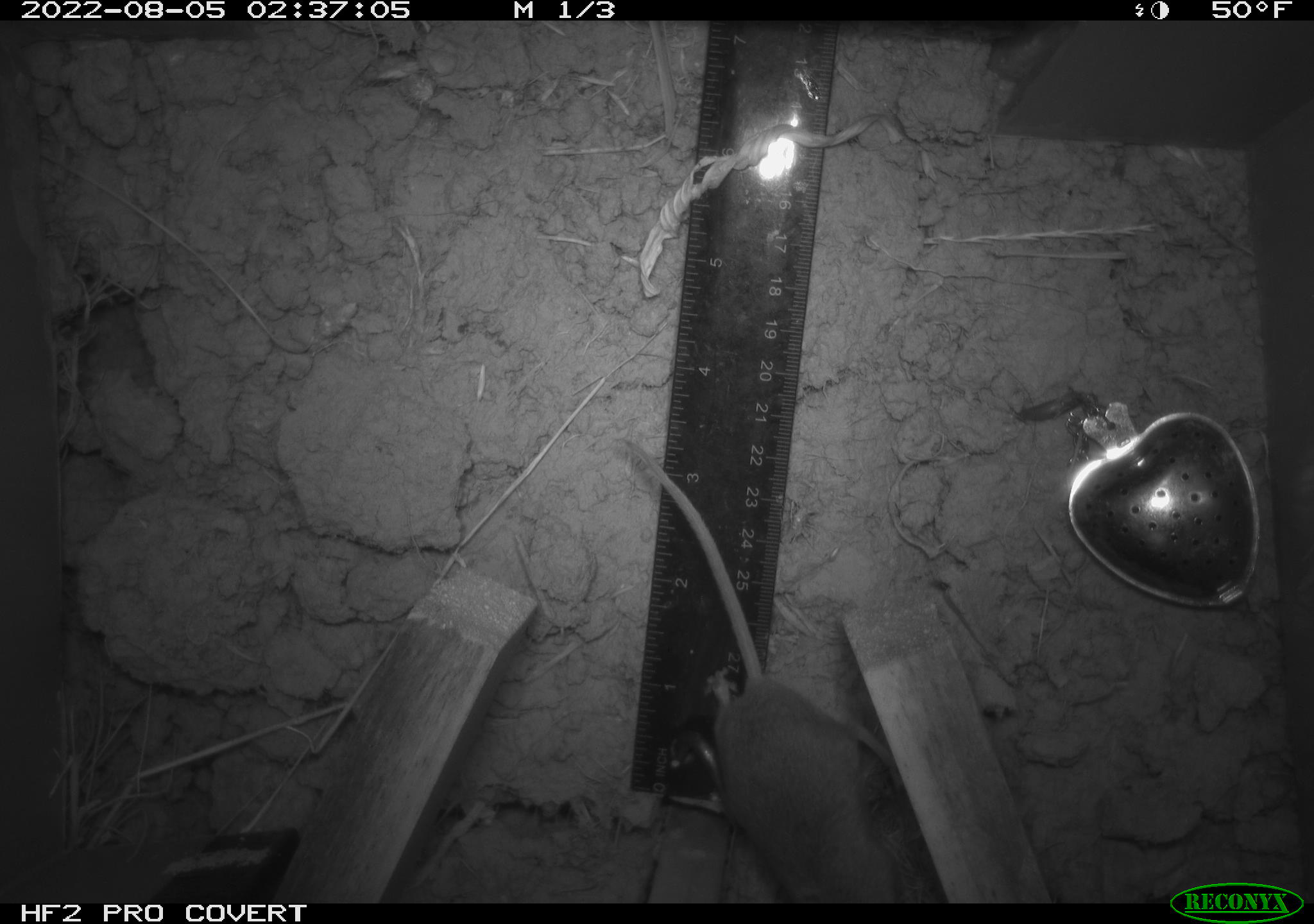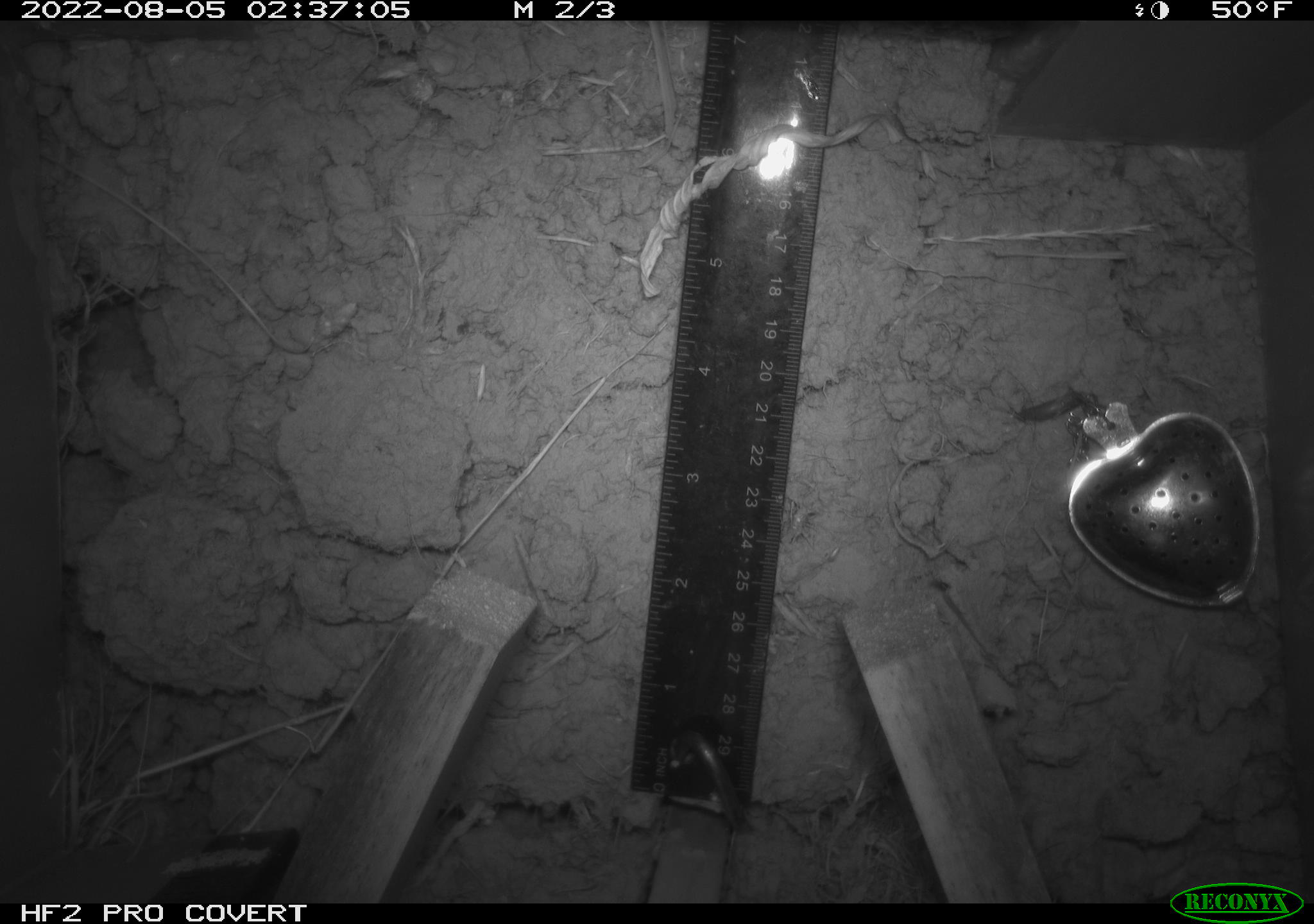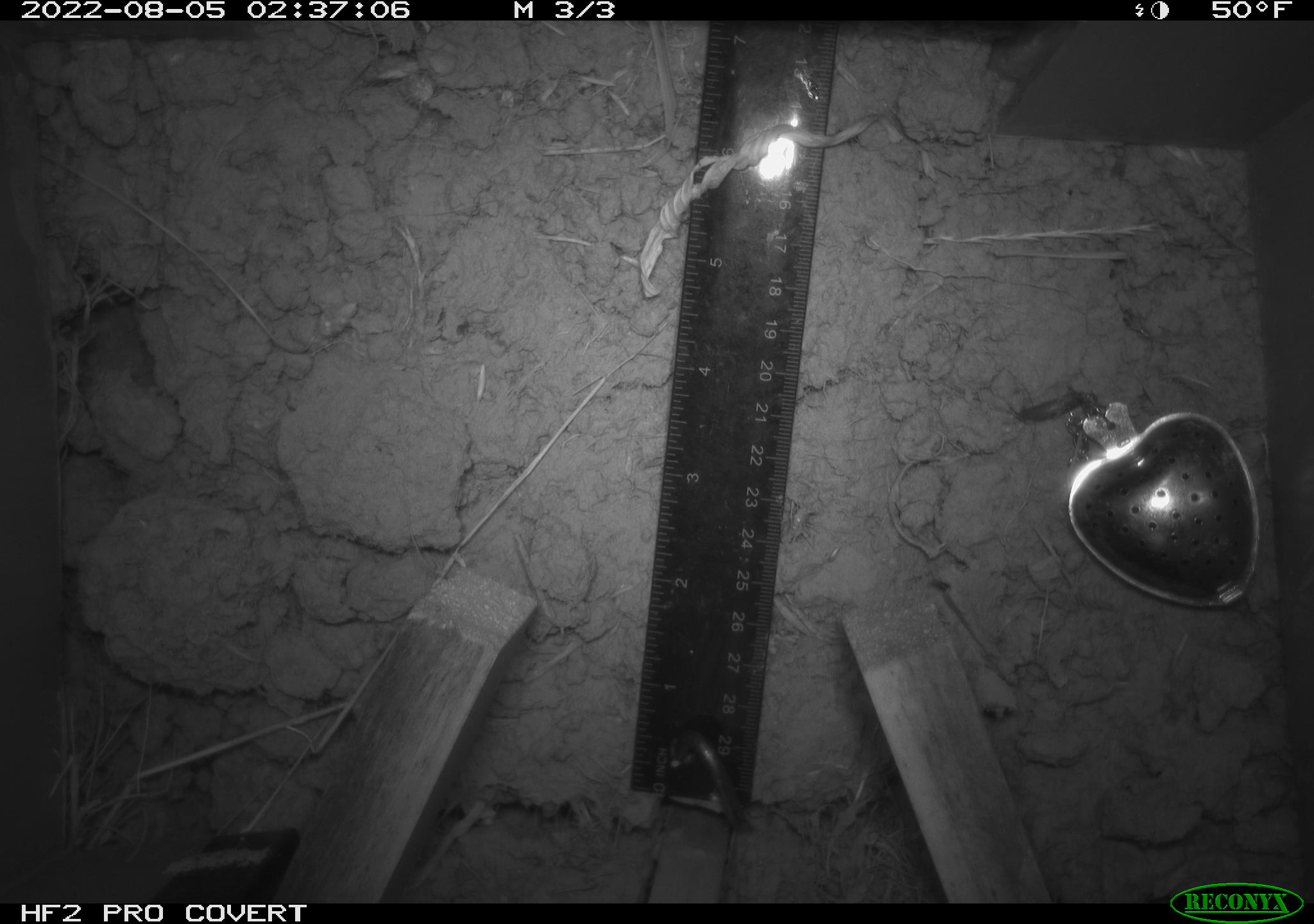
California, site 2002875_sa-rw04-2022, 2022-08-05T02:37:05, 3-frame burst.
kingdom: Animalia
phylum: Chordata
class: Mammalia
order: Rodentia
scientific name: Rodentia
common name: mouse species